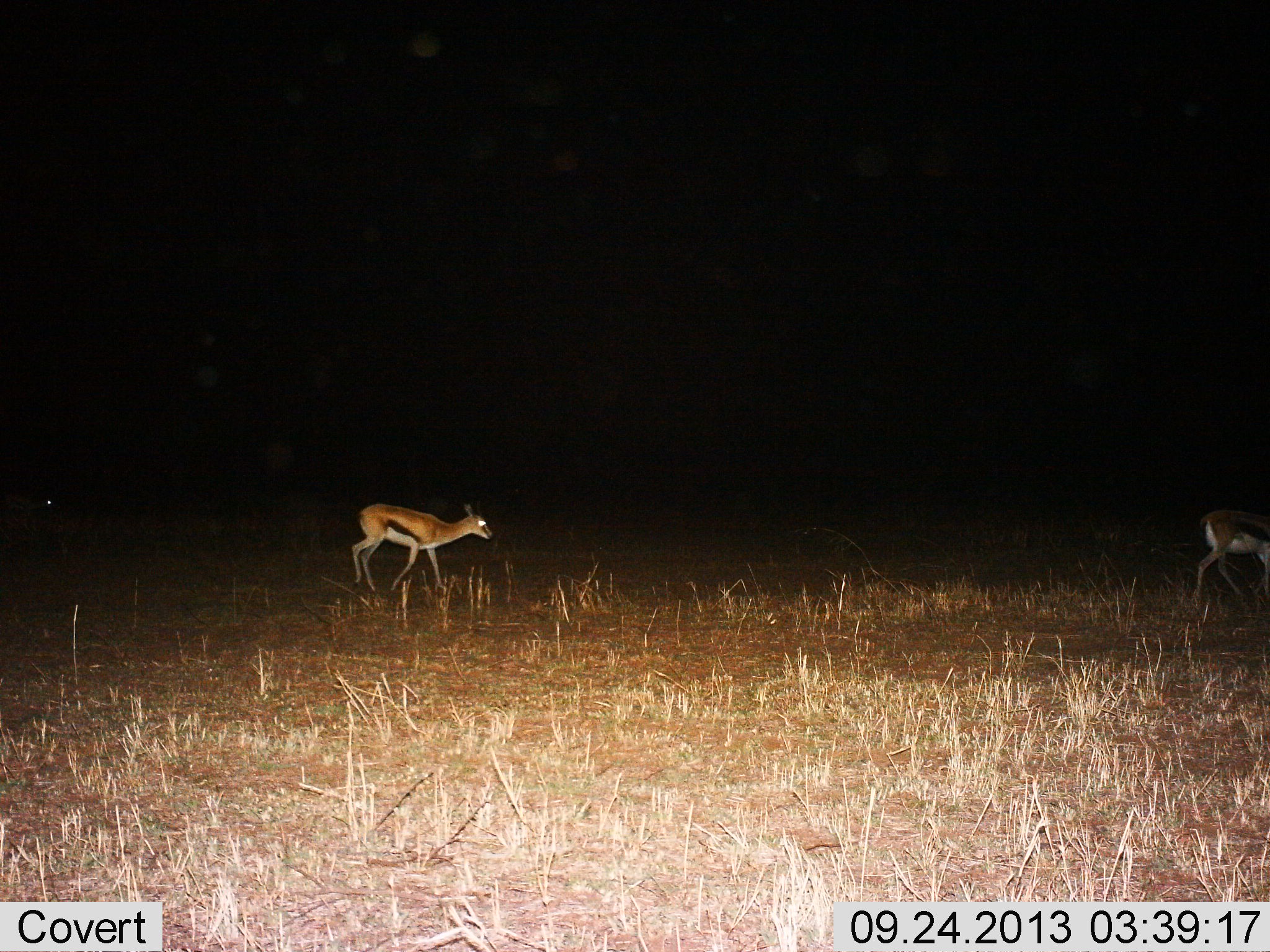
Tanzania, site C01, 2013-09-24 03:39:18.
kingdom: Animalia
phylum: Chordata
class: Mammalia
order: Artiodactyla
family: Bovidae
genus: Eudorcas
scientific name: Eudorcas thomsonii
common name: thomson's gazelle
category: gazellethomsons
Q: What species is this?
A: Gazellethomsons (thomson's gazelle) (Eudorcas thomsonii).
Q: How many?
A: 3.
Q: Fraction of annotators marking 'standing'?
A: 10%.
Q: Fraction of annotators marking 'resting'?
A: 0%.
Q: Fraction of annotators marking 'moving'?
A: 80%.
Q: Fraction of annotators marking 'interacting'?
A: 0%.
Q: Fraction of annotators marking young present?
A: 0%.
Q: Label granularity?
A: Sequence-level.